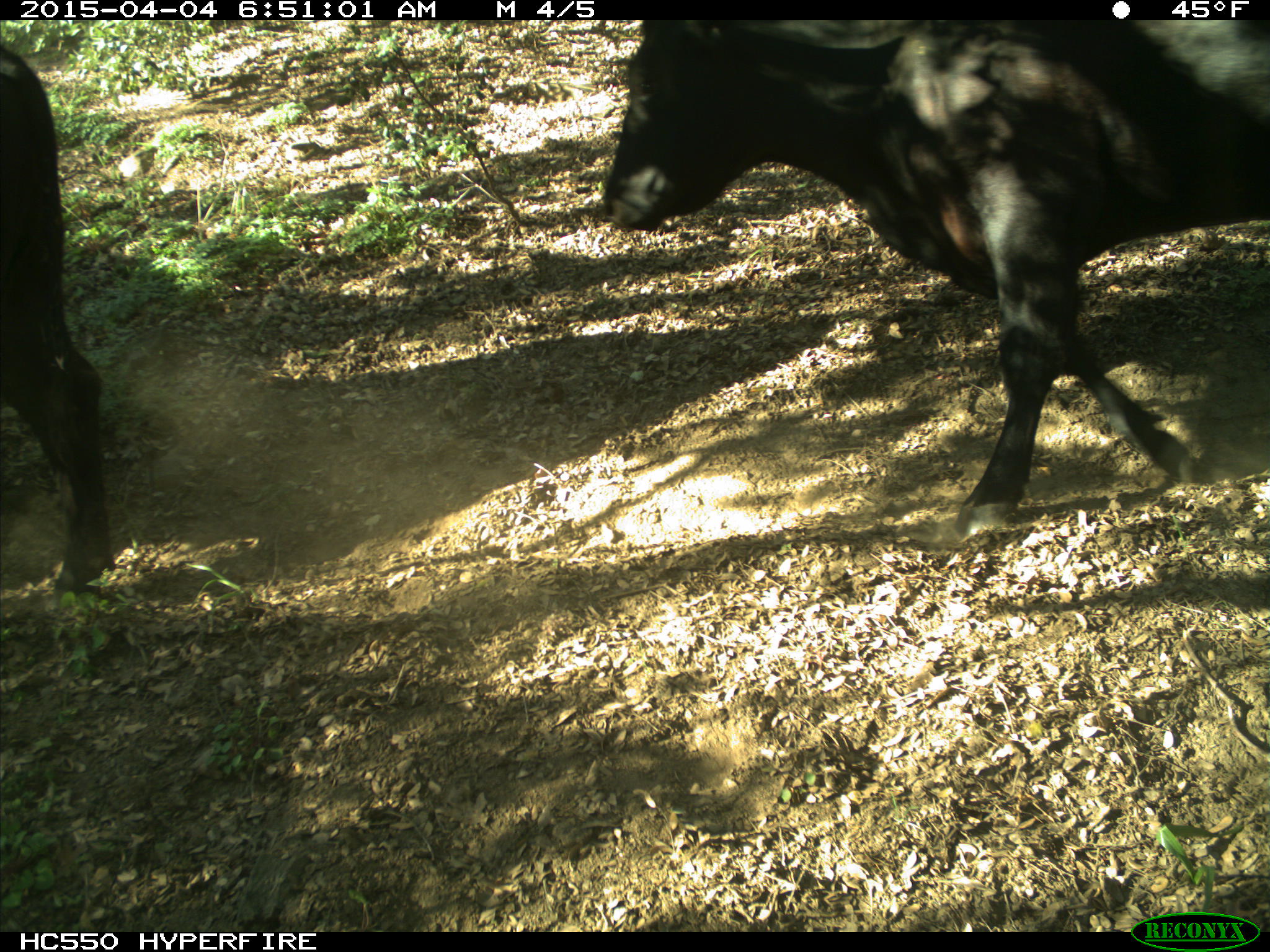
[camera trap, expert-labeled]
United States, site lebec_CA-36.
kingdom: Animalia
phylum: Chordata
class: Mammalia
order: Artiodactyla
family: Bovidae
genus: Bos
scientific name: Bos taurus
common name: domestic cow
Bos taurus (domestic cow).